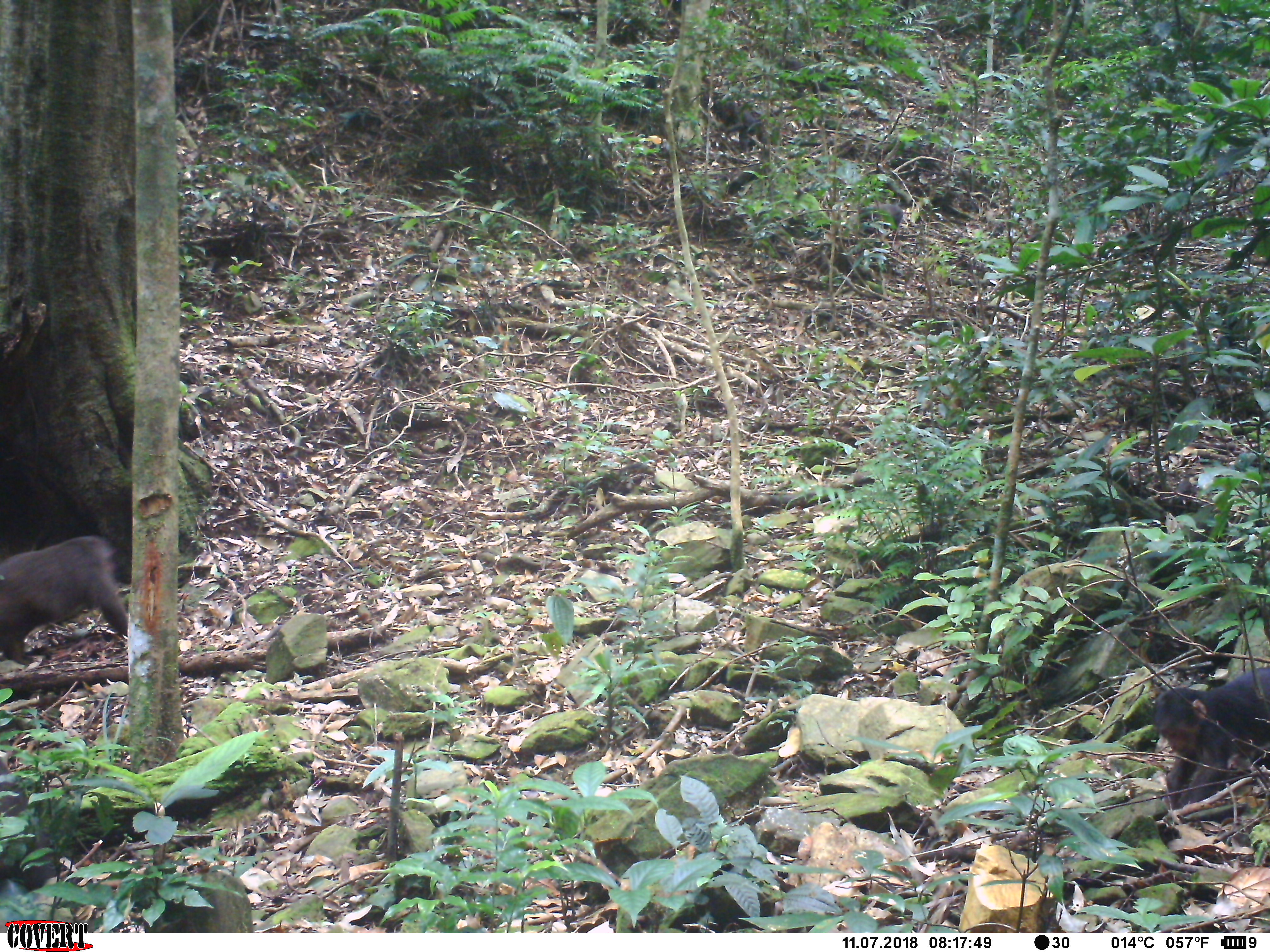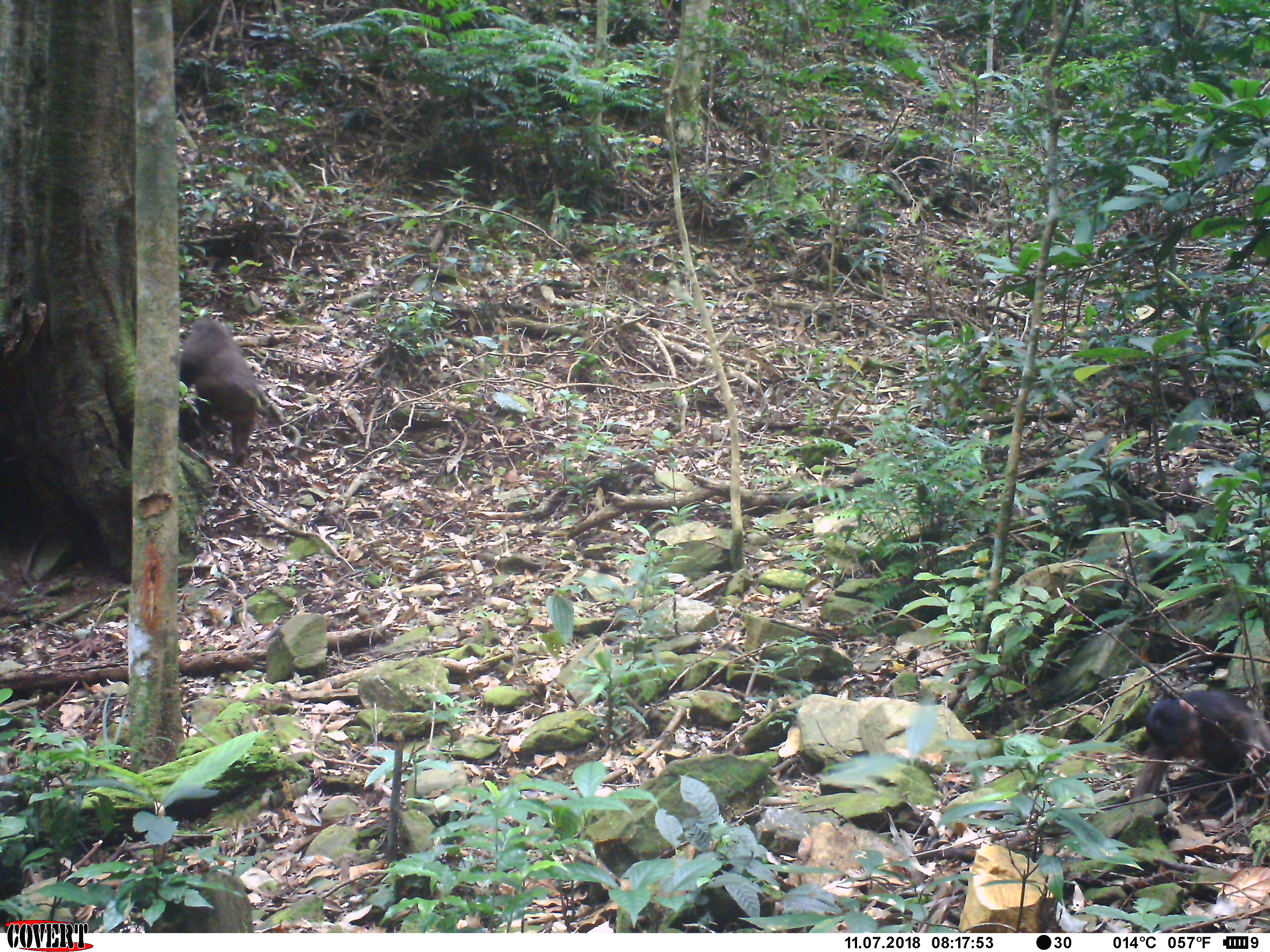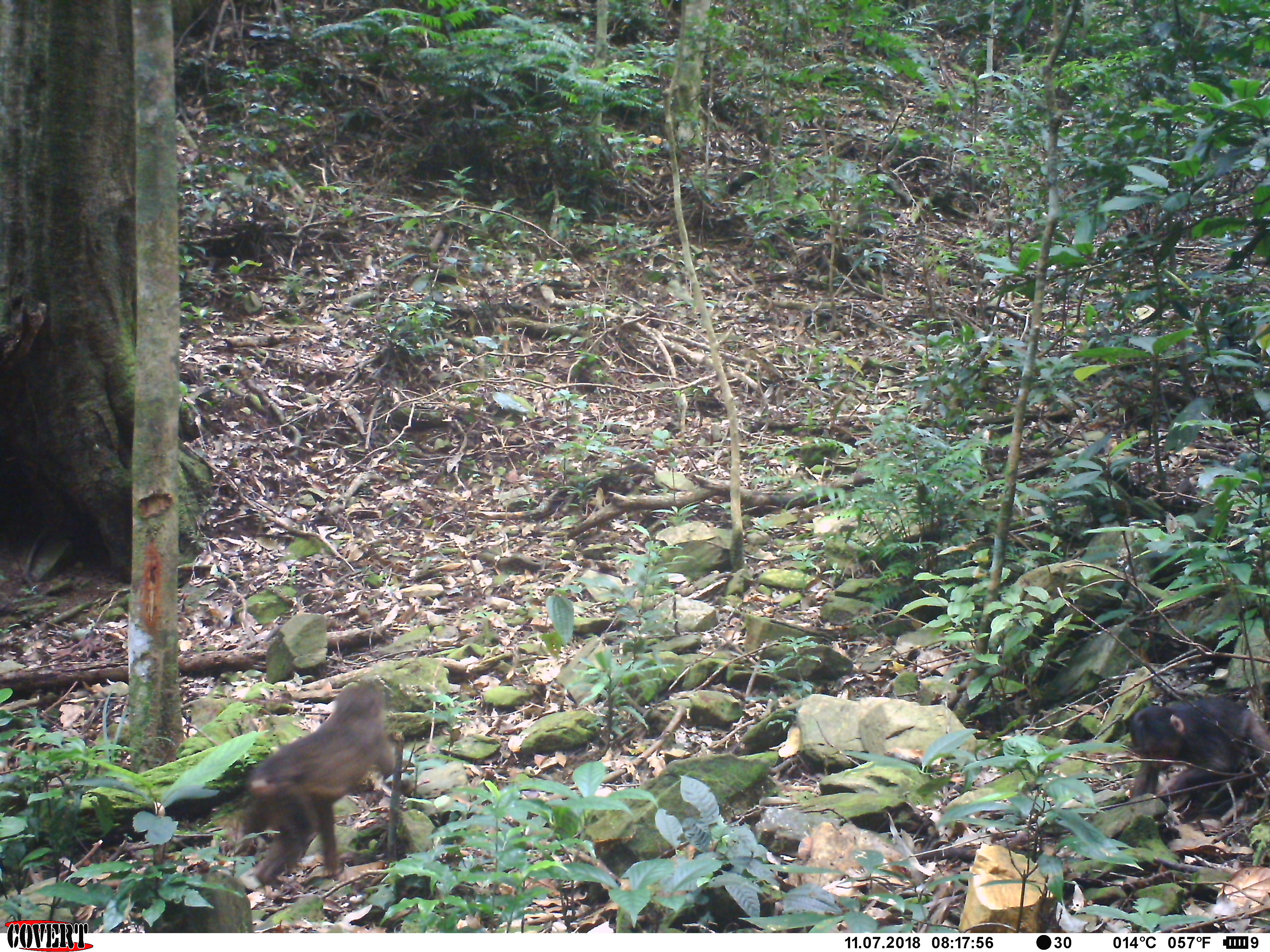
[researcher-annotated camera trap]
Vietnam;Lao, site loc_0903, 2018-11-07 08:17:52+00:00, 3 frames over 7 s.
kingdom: Animalia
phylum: Chordata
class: Mammalia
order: Primates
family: Cercopithecidae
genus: Macaca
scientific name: Macaca arctoides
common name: stump-tailed macaque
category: stump tailed macaque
Stump tailed macaque (stump-tailed macaque) (Macaca arctoides). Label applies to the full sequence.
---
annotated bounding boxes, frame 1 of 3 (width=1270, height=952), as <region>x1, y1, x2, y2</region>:
stump tailed macaque: <region>1150, 665, 1270, 808</region>; <region>0, 536, 128, 667</region>; <region>700, 93, 767, 153</region>; <region>857, 202, 903, 246</region>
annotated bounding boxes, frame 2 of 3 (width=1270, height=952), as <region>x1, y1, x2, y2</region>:
stump tailed macaque: <region>1130, 689, 1270, 799</region>; <region>179, 317, 271, 465</region>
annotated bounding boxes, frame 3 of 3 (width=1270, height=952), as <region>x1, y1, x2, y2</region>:
stump tailed macaque: <region>236, 678, 416, 892</region>; <region>1129, 696, 1270, 809</region>